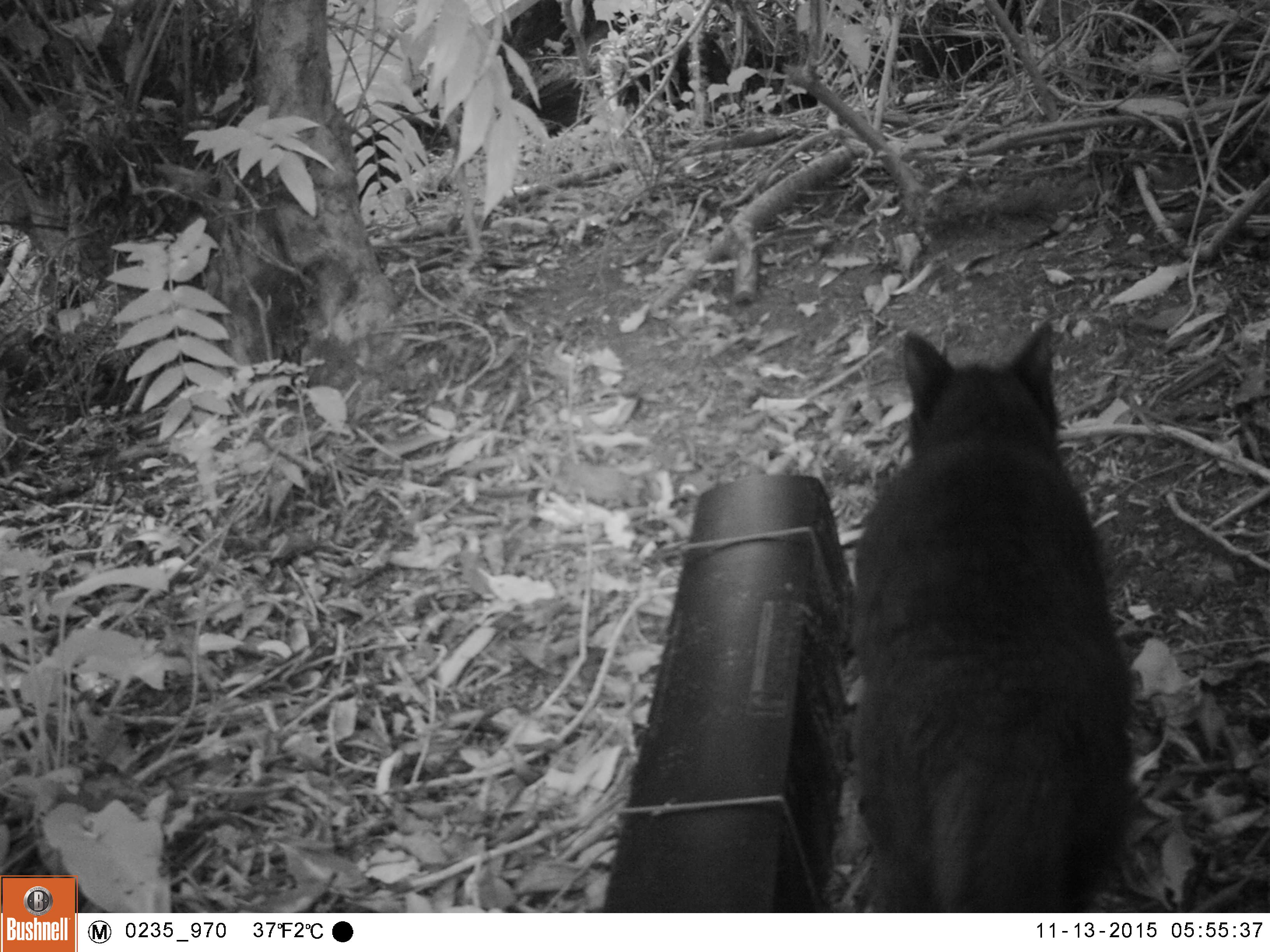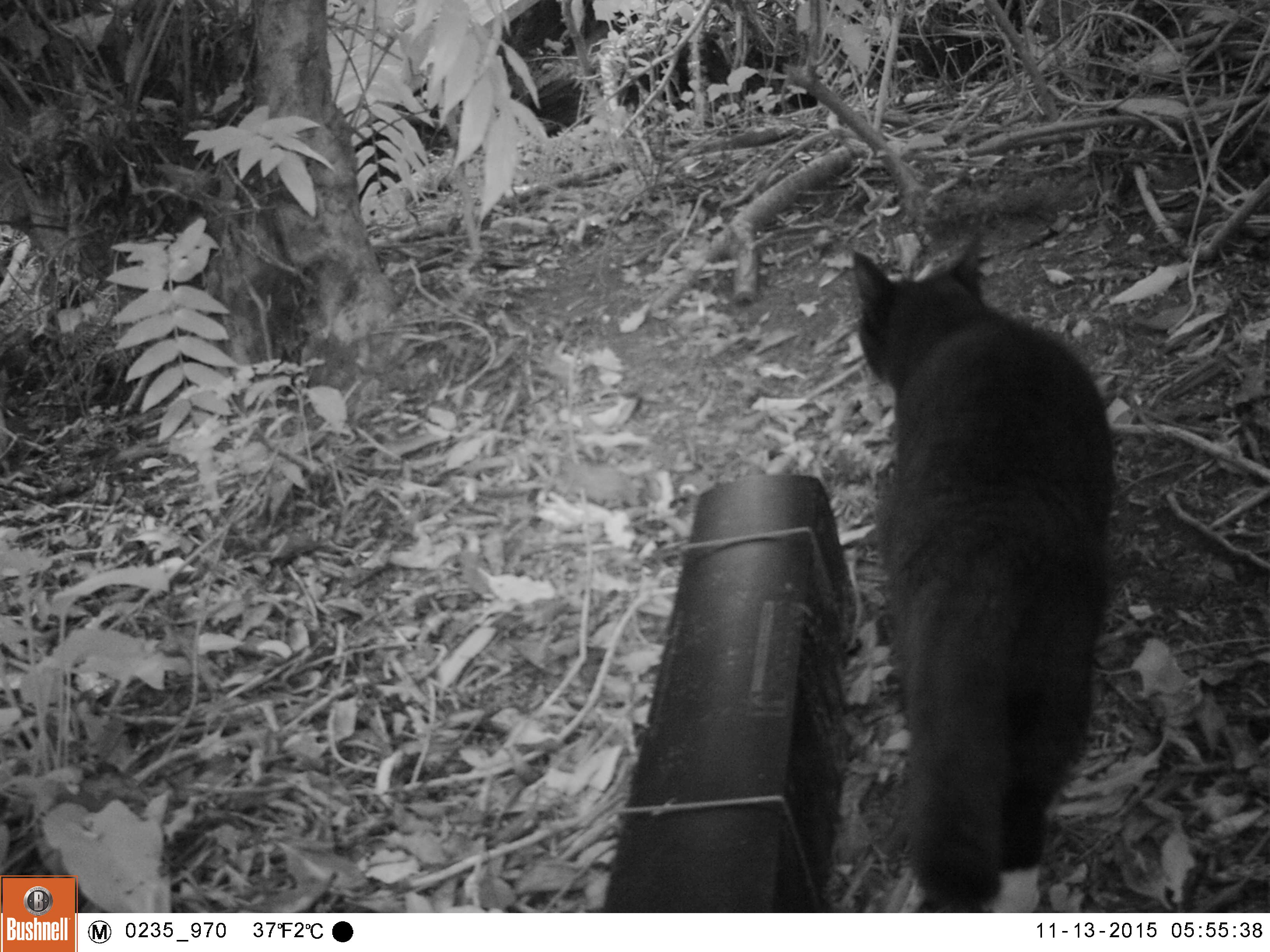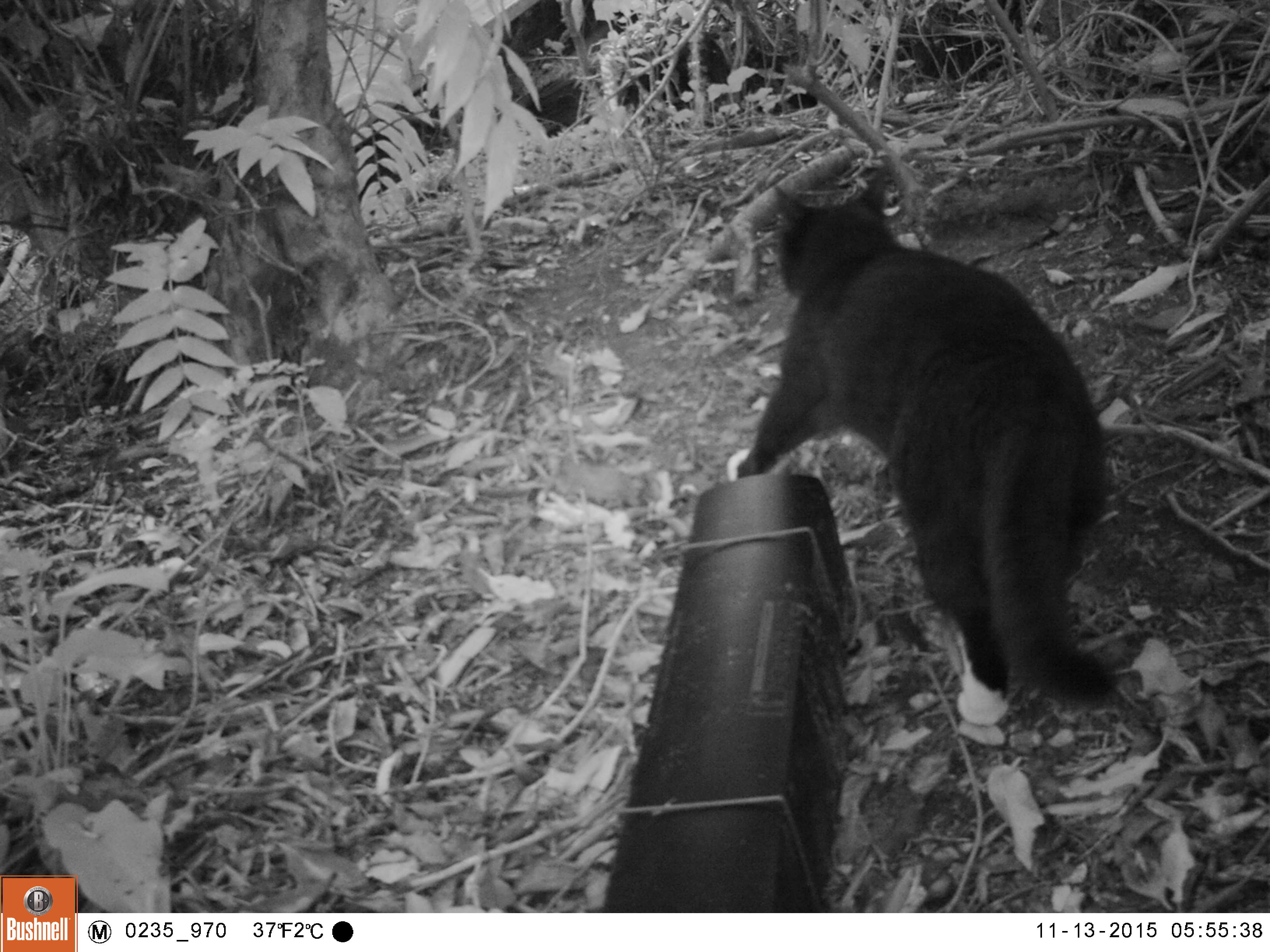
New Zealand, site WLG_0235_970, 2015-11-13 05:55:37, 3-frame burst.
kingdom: Animalia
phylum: Chordata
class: Mammalia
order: Carnivora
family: Felidae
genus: Felis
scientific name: Felis catus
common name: domestic cat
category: cat